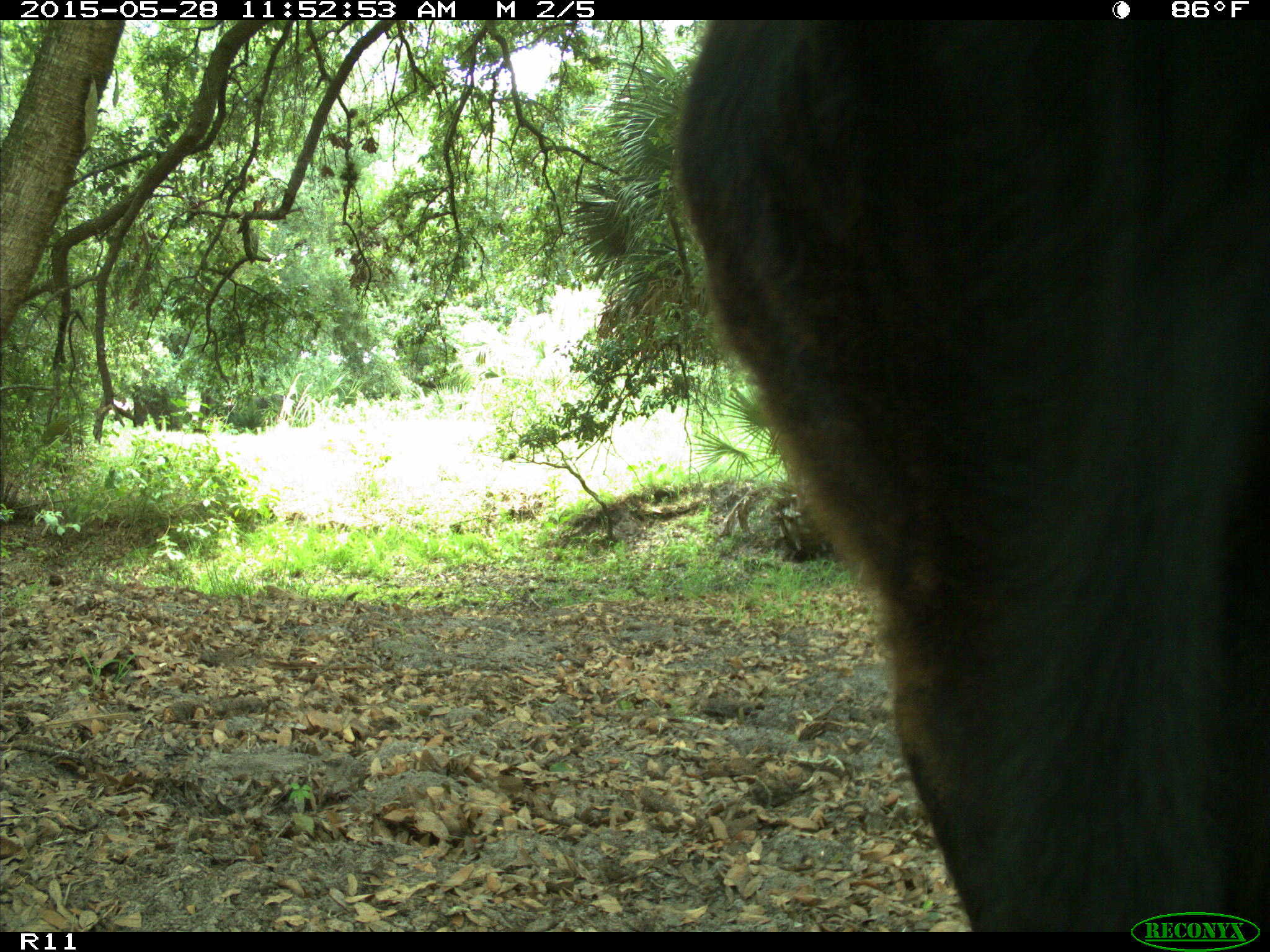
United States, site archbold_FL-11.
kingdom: Animalia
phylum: Chordata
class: Mammalia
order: Artiodactyla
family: Bovidae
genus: Bos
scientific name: Bos taurus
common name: domestic cow